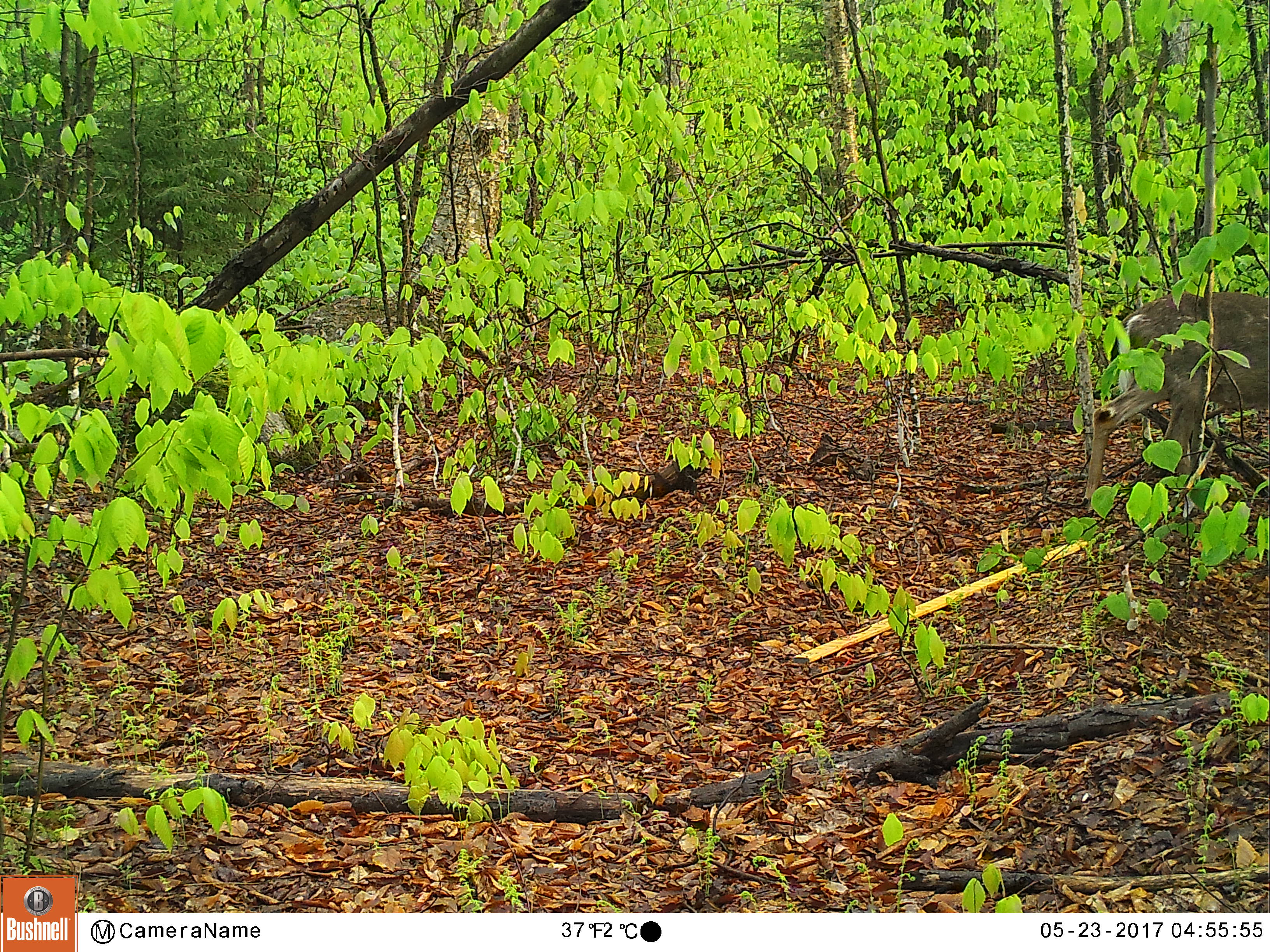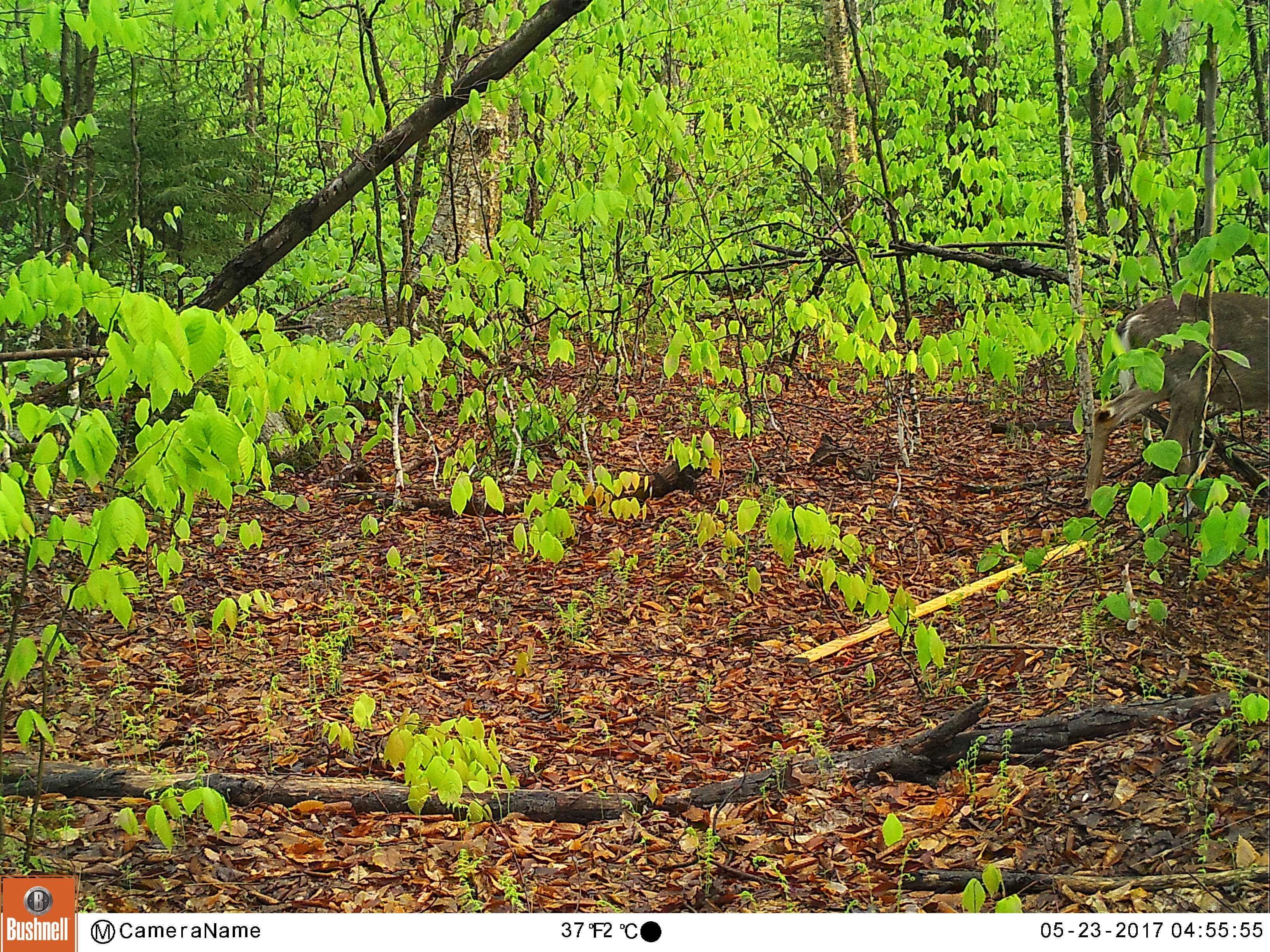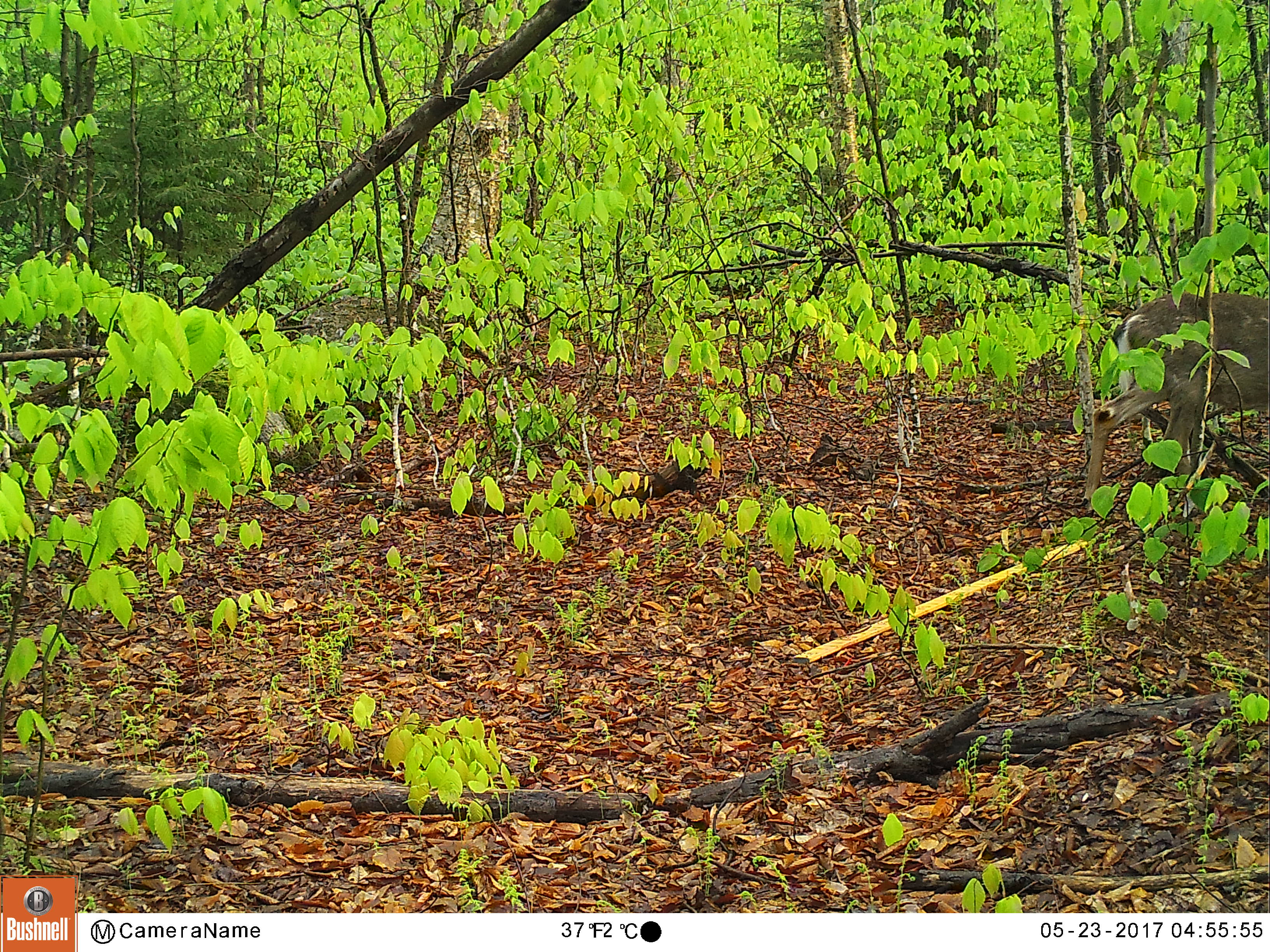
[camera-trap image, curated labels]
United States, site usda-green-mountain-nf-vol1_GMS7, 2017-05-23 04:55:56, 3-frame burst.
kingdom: Animalia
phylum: Chordata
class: Mammalia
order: Artiodactyla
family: Cervidae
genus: Odocoileus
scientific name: Odocoileus virginianus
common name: white-tailed deer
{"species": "white-tailed deer (Odocoileus virginianus)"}